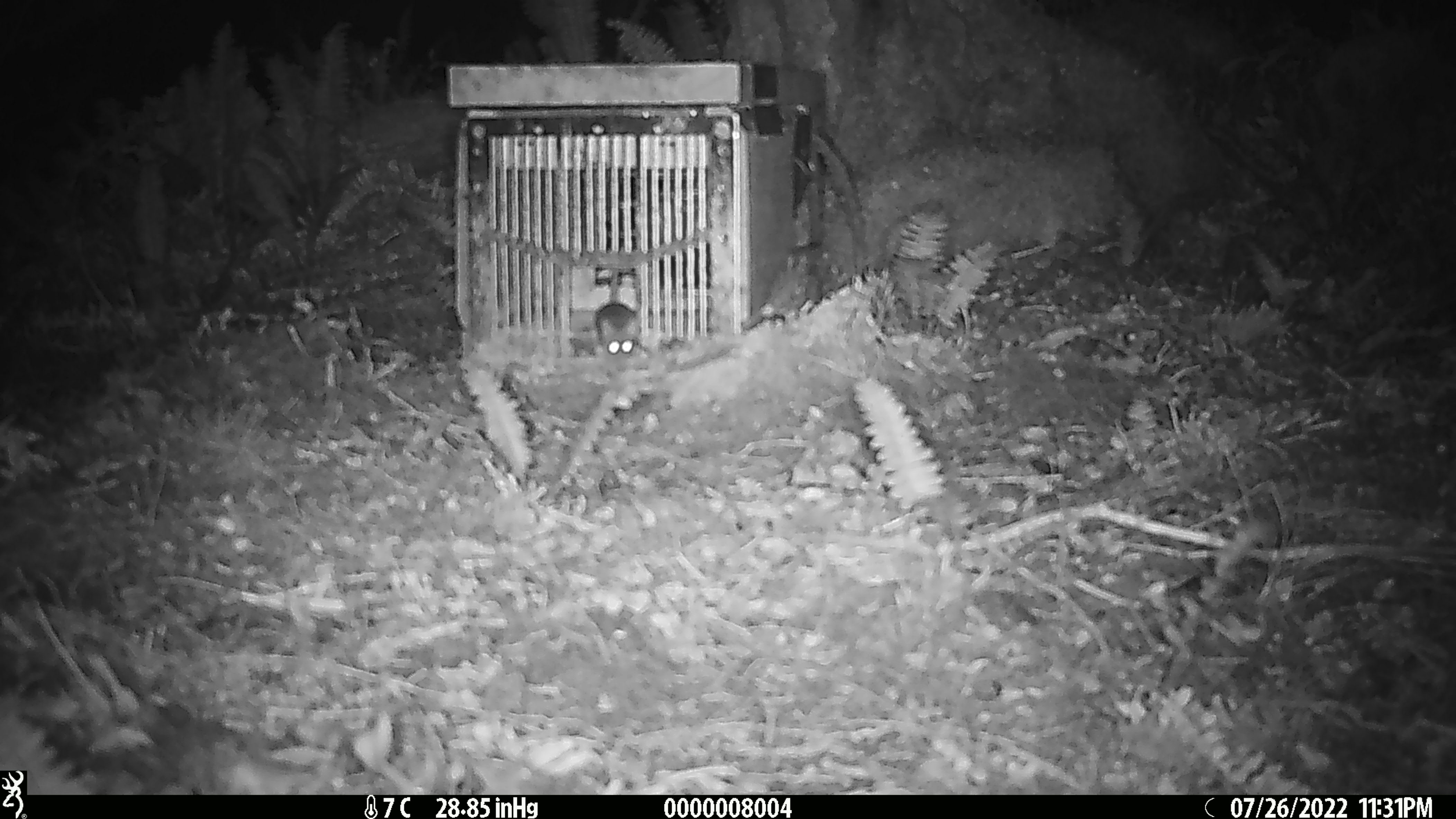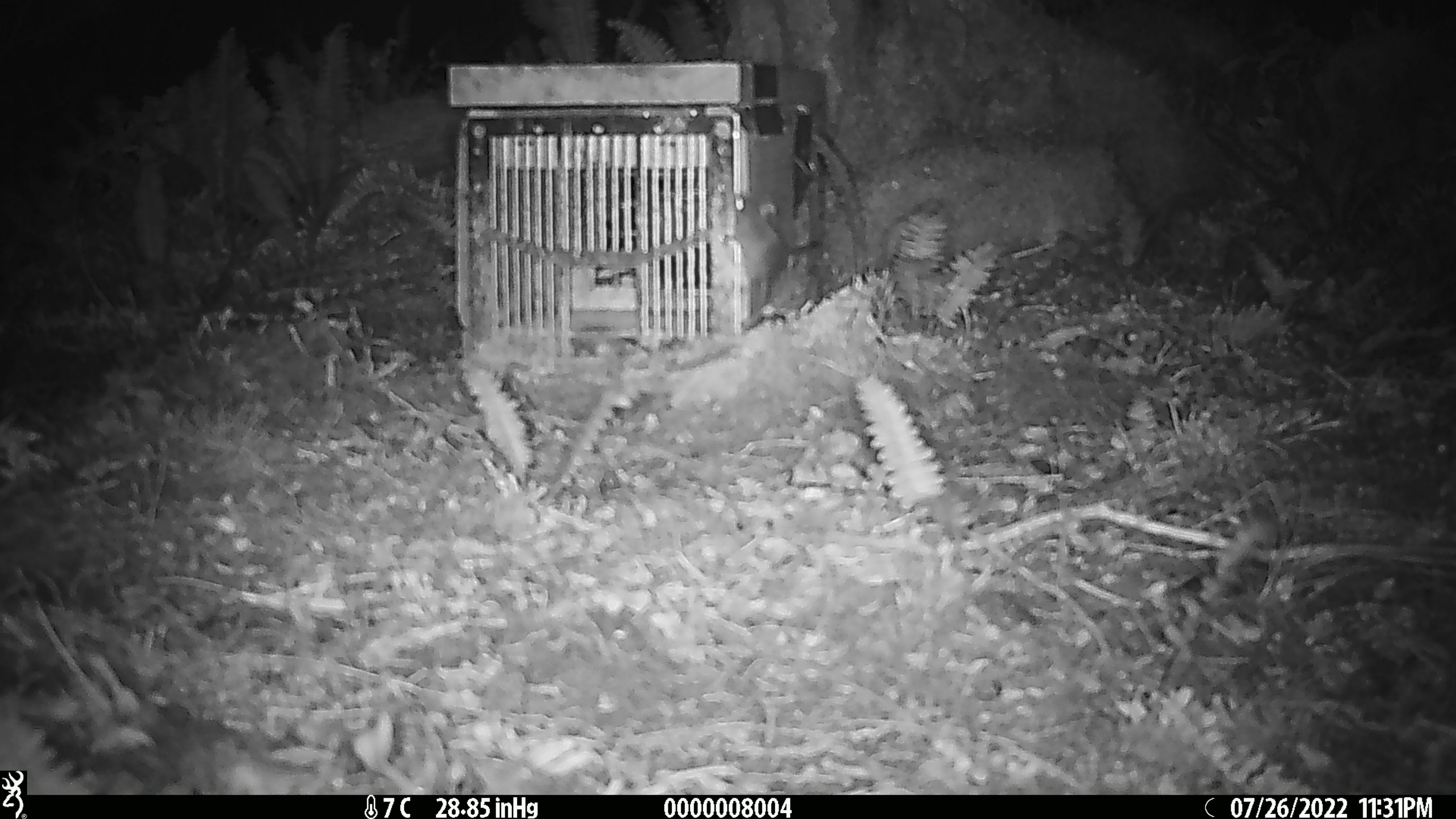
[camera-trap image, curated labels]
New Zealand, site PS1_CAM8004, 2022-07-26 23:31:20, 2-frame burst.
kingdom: Animalia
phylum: Chordata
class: Mammalia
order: Rodentia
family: Muridae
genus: Mus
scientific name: Mus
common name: mouse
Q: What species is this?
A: Mouse (Mus).